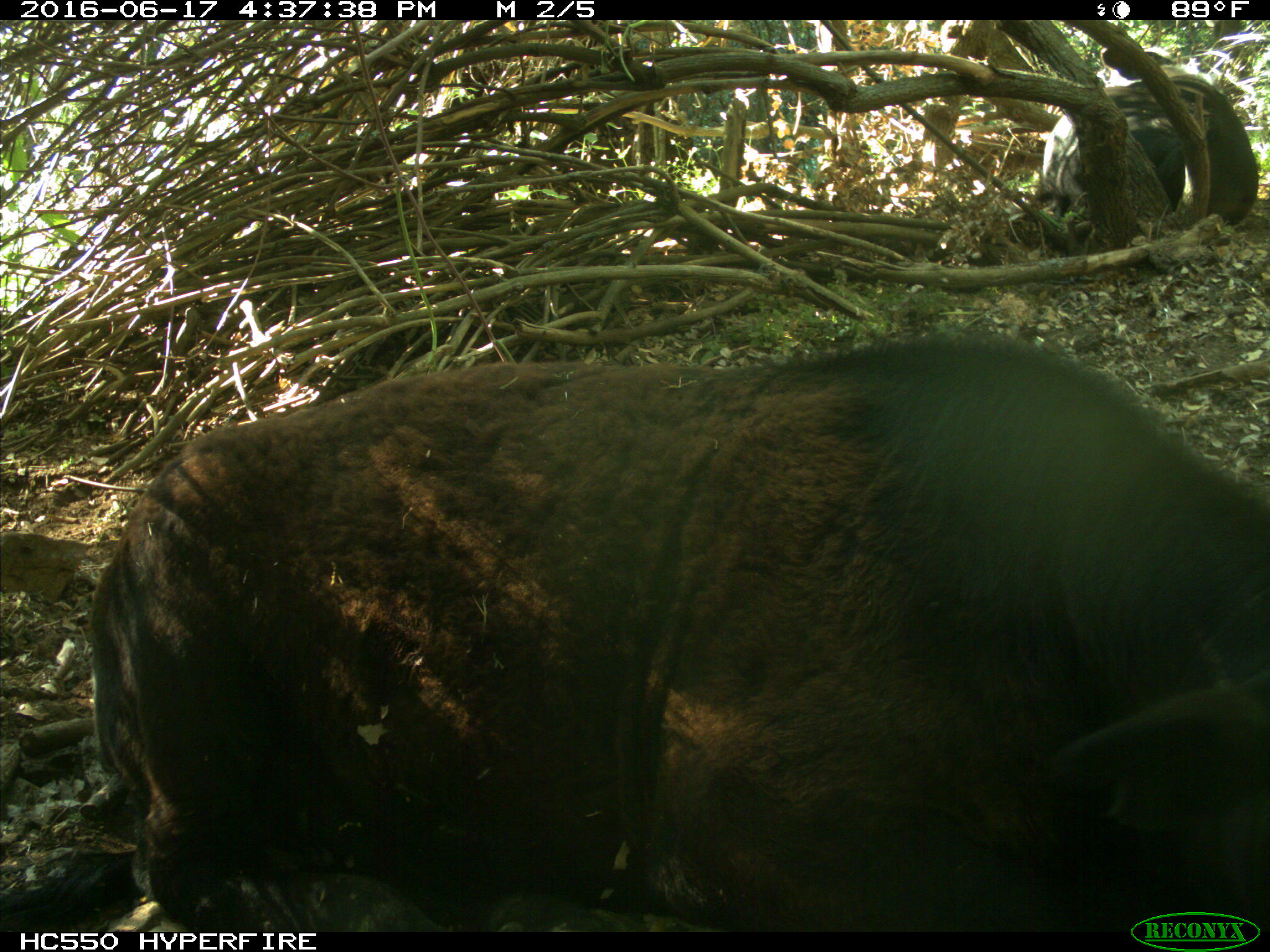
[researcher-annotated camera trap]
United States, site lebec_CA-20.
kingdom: Animalia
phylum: Chordata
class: Mammalia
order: Artiodactyla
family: Bovidae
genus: Bos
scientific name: Bos taurus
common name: domestic cow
Bos taurus (domestic cow).